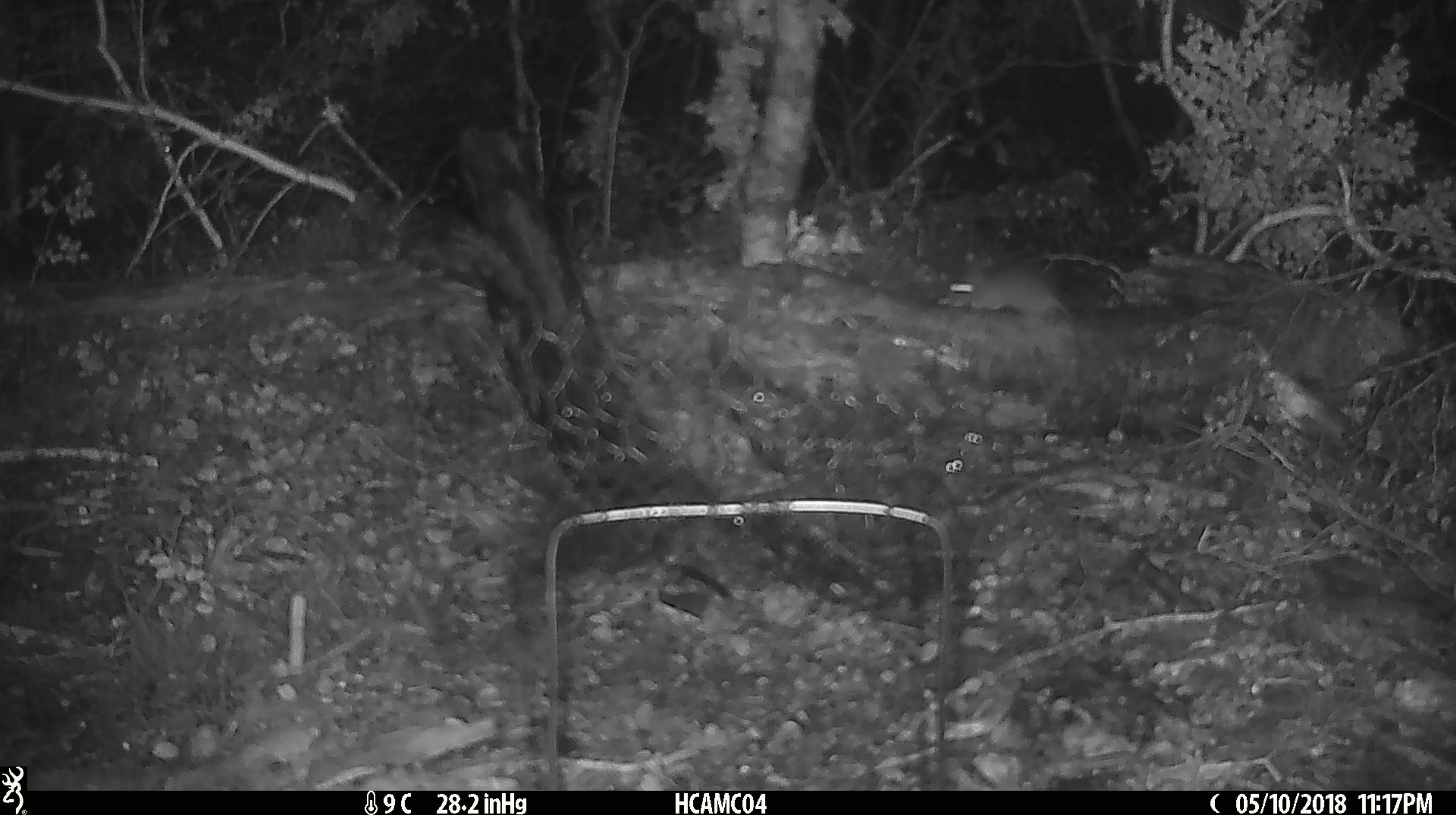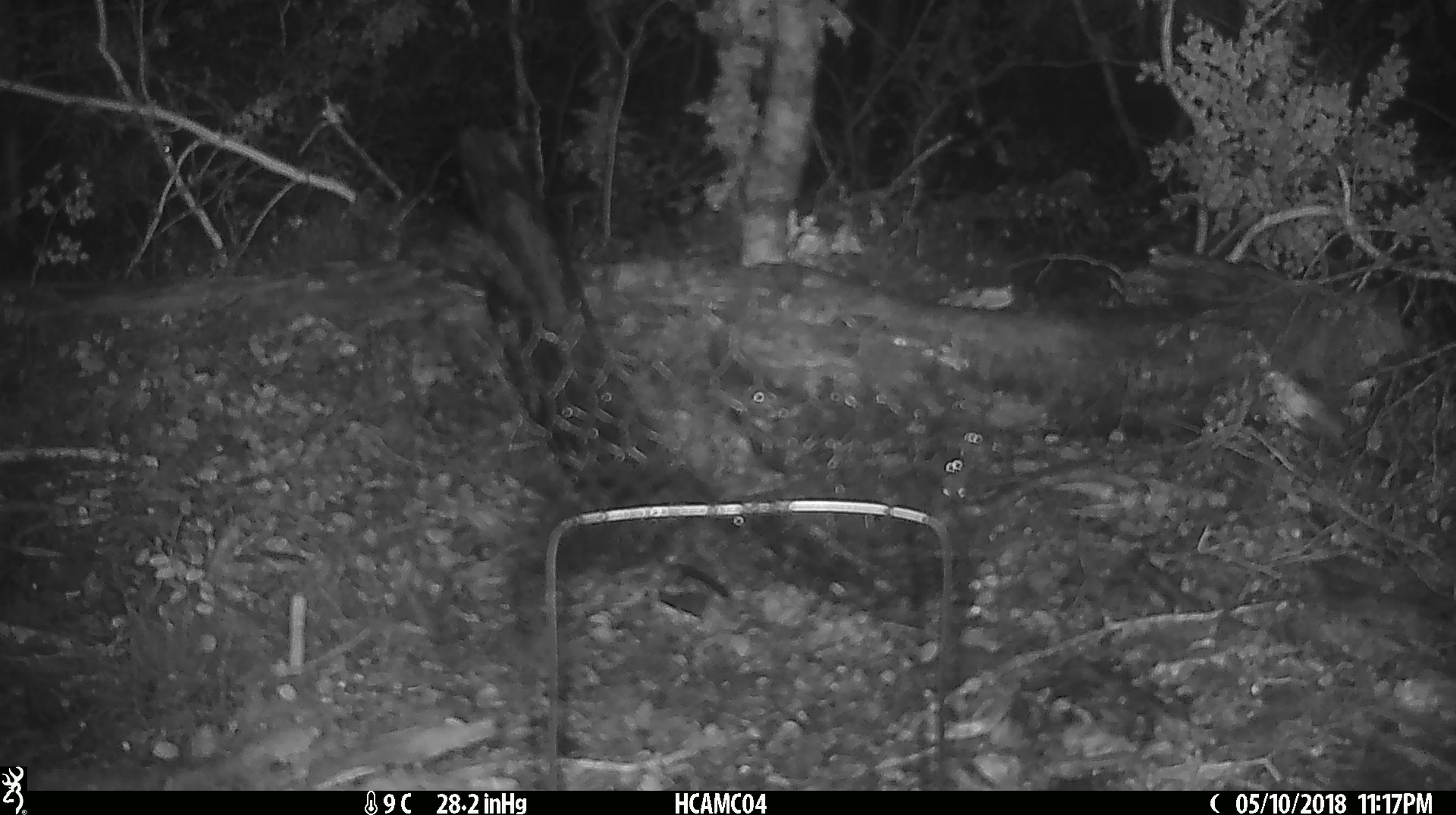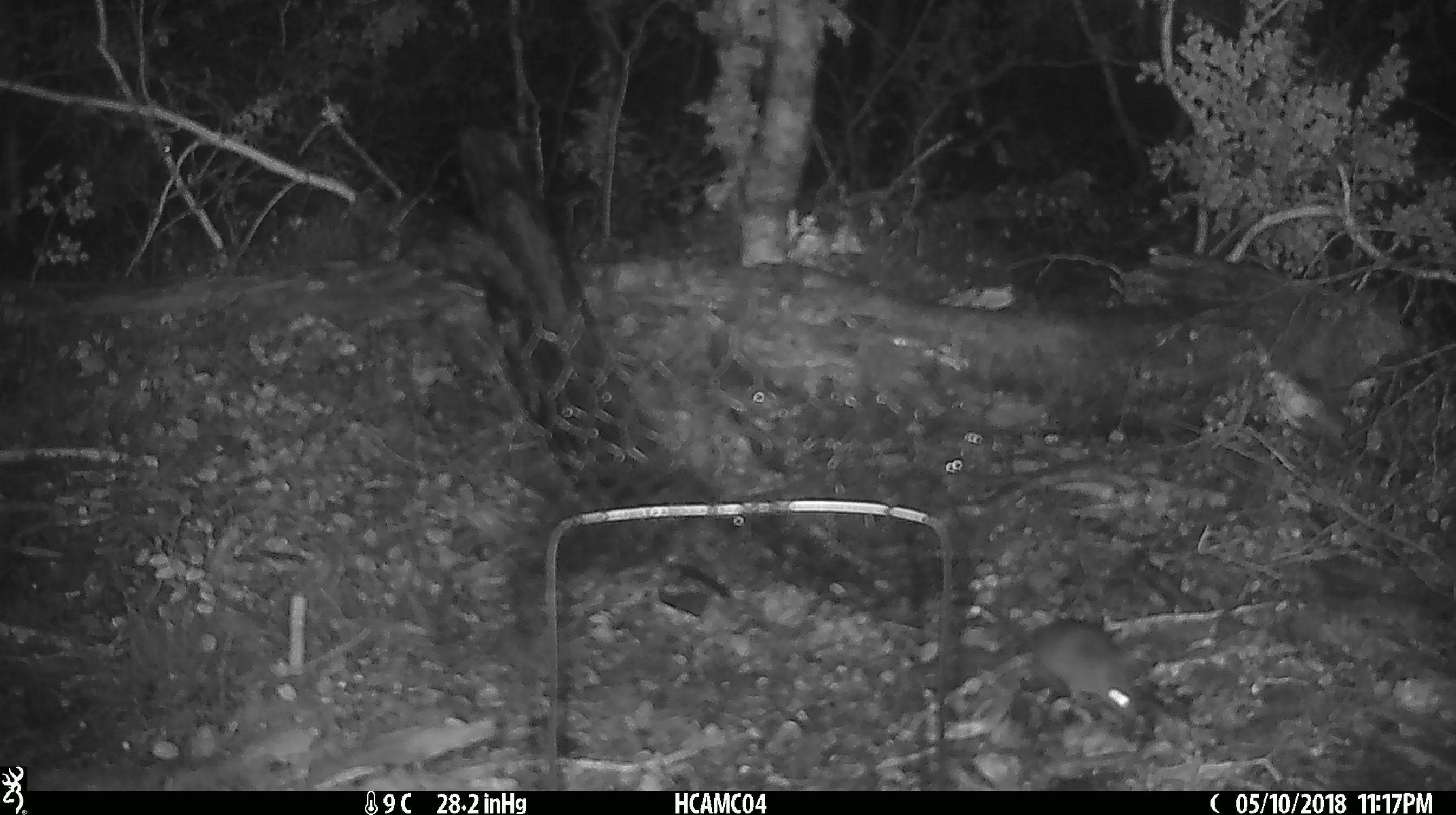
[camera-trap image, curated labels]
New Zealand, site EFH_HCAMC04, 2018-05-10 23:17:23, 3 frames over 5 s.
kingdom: Animalia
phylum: Chordata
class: Mammalia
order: Rodentia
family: Muridae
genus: Mus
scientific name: Mus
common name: mouse